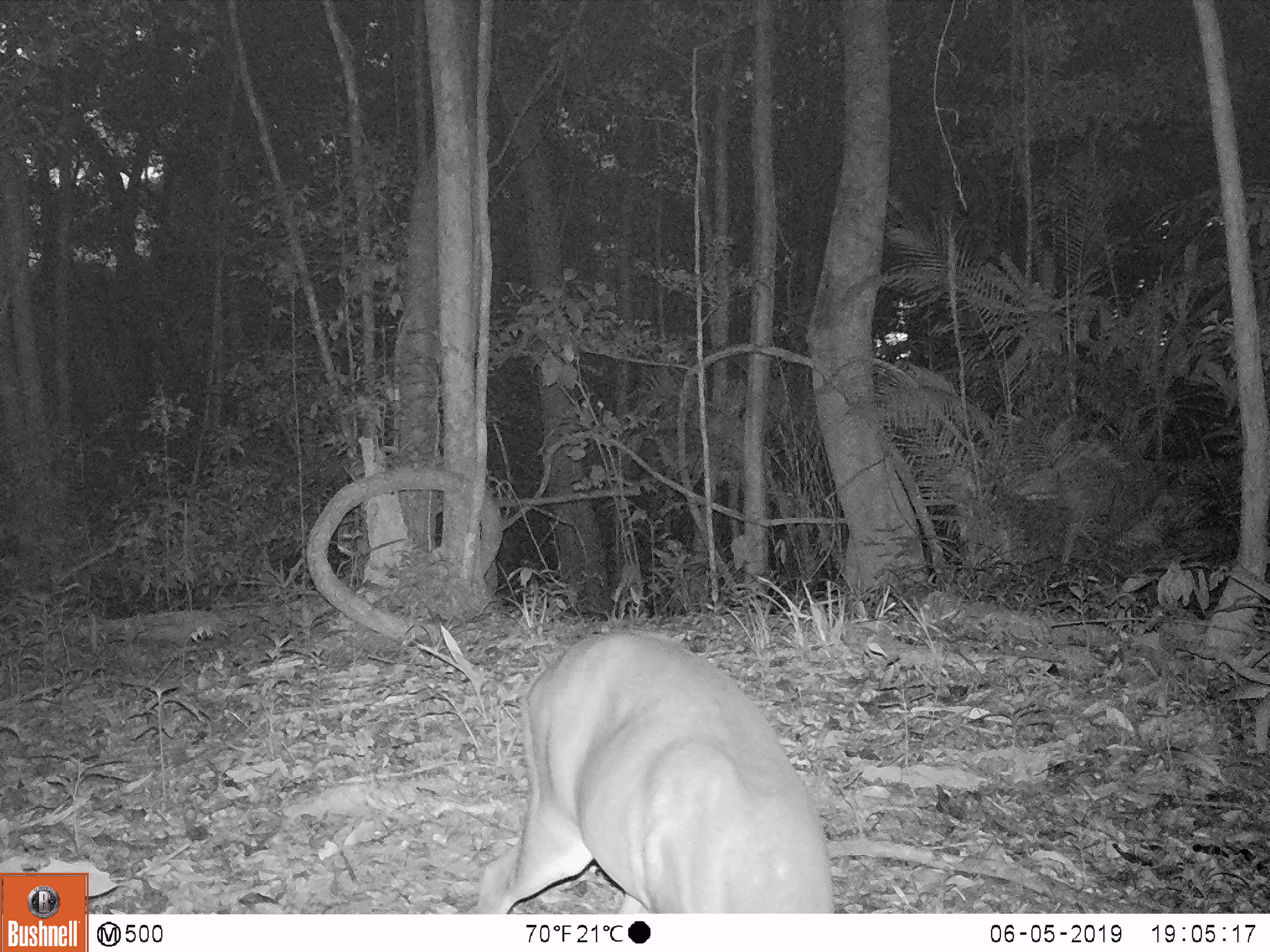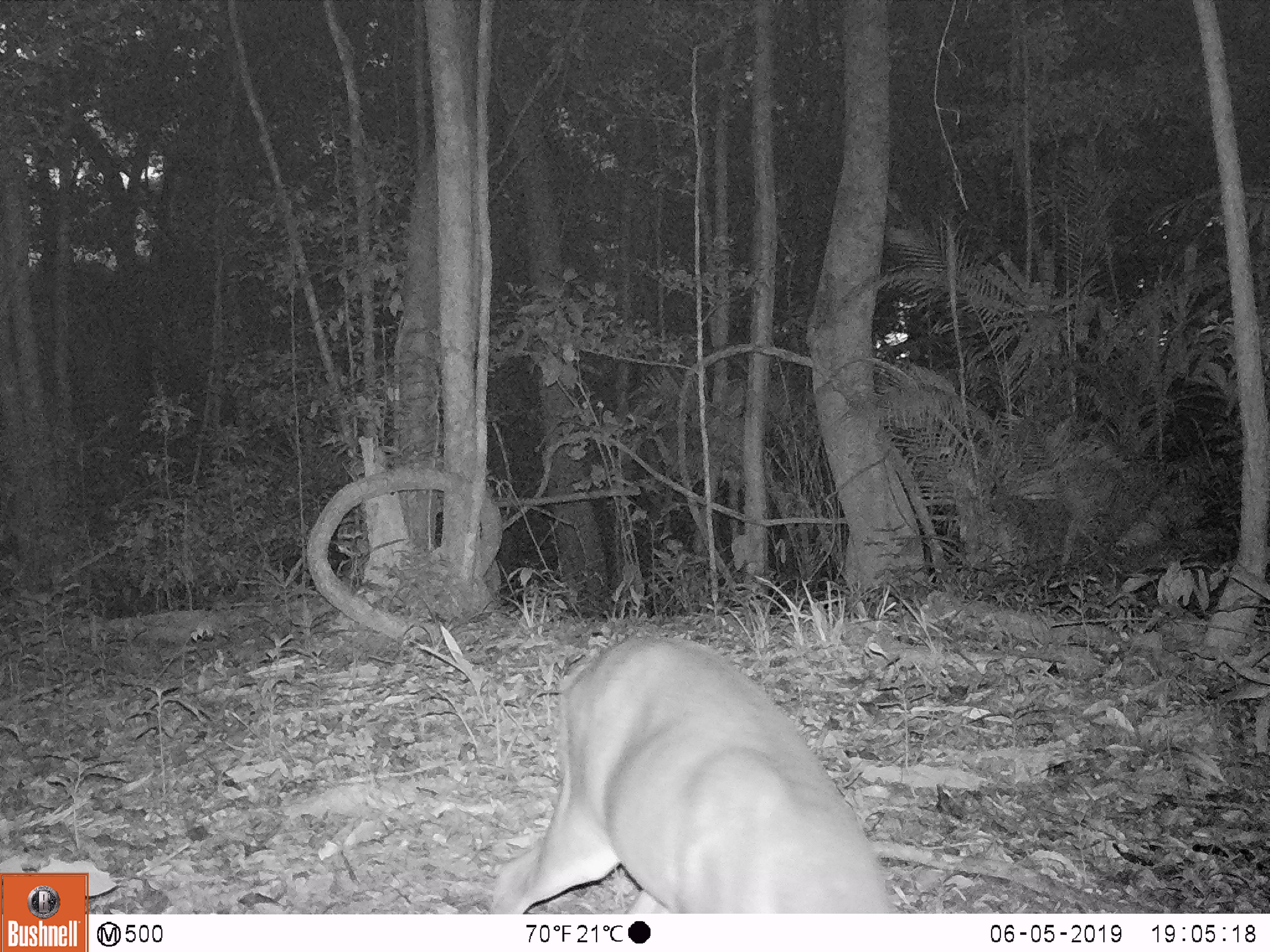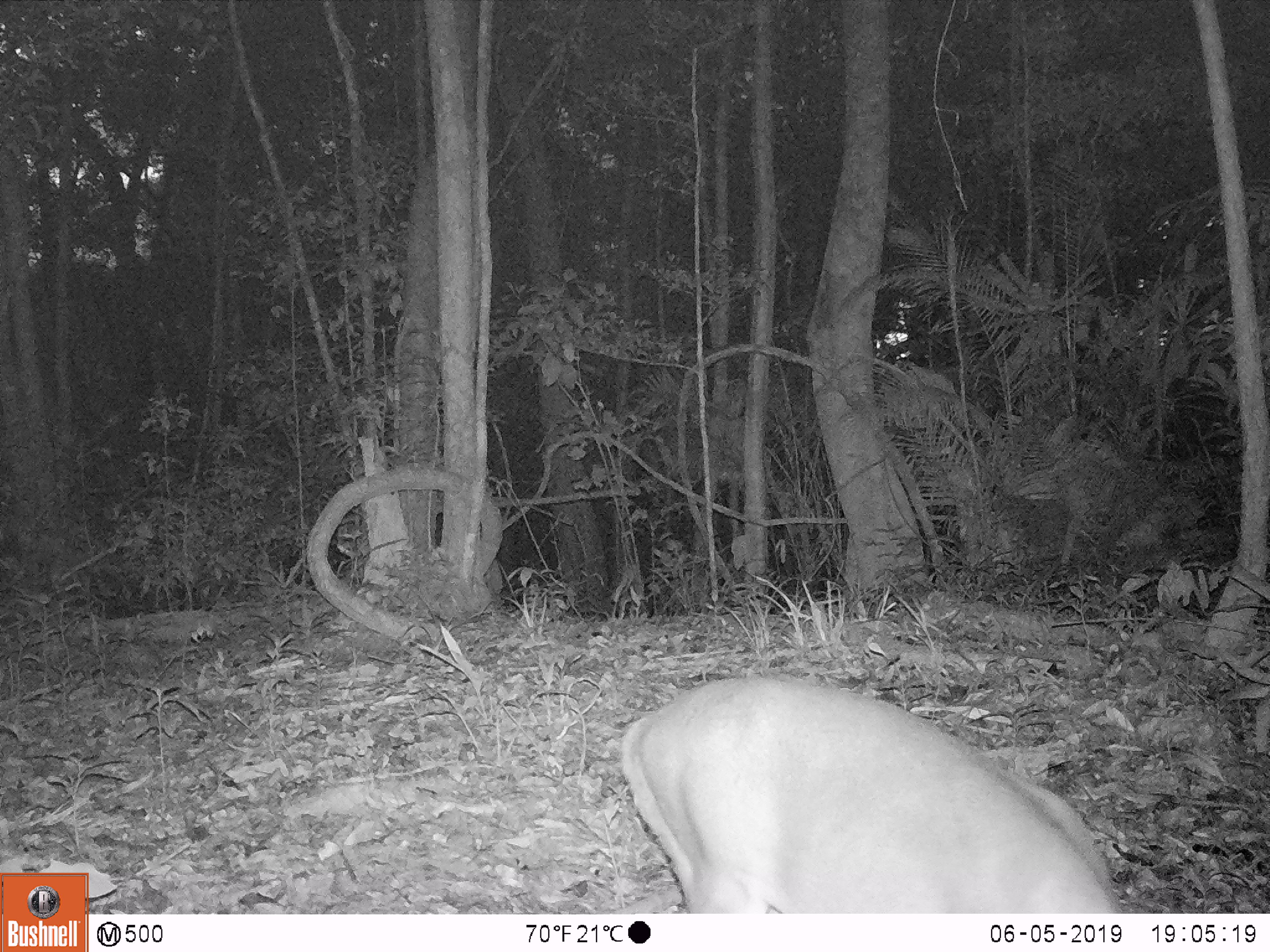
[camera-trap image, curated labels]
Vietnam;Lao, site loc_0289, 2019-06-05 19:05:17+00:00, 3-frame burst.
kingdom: Animalia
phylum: Chordata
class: Mammalia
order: Artiodactyla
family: Cervidae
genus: Muntiacus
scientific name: Muntiacus vuquangensis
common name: large-antlered muntjac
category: large antlered muntjac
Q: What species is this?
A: Large antlered muntjac (large-antlered muntjac) (Muntiacus vuquangensis).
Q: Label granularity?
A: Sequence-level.